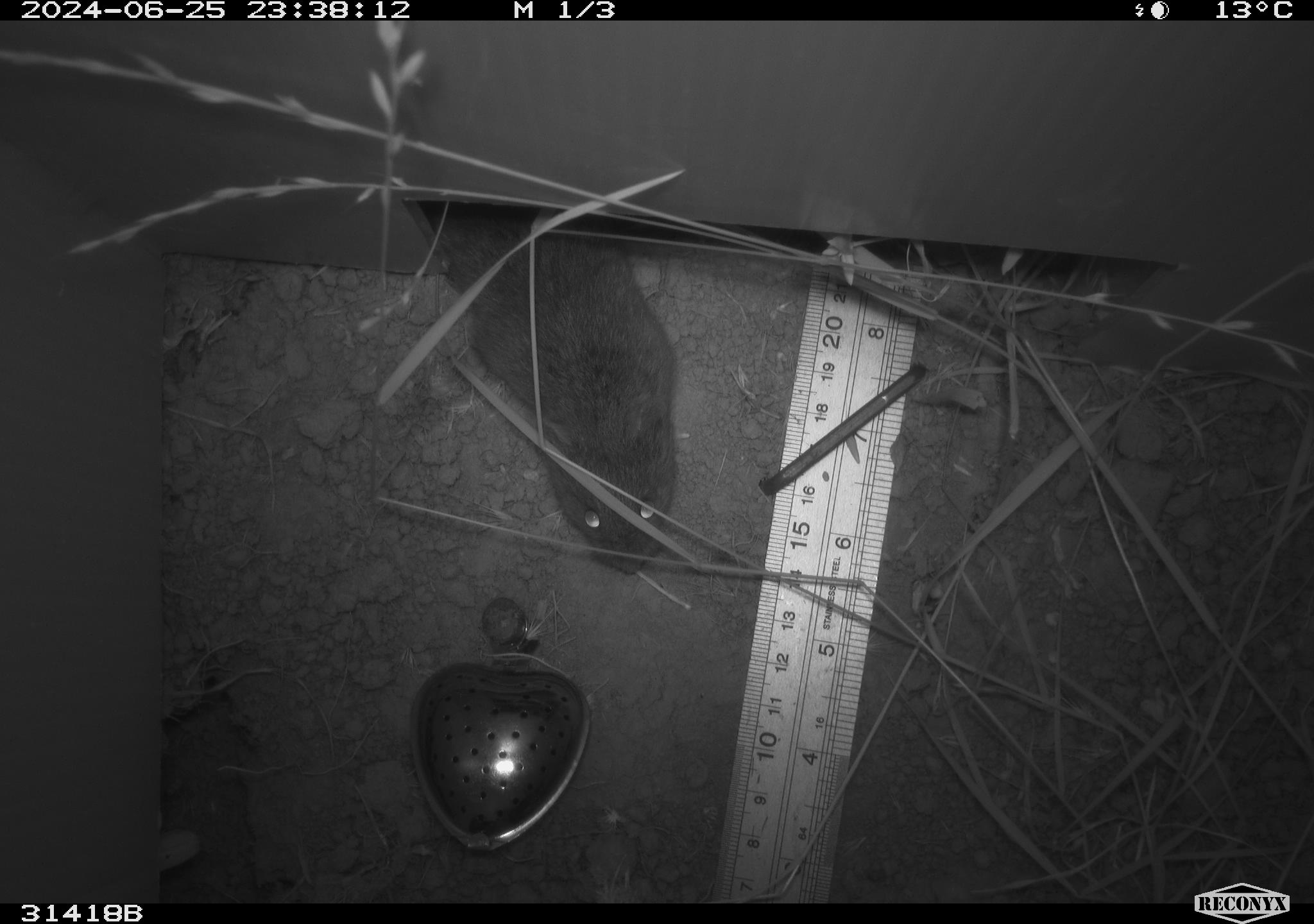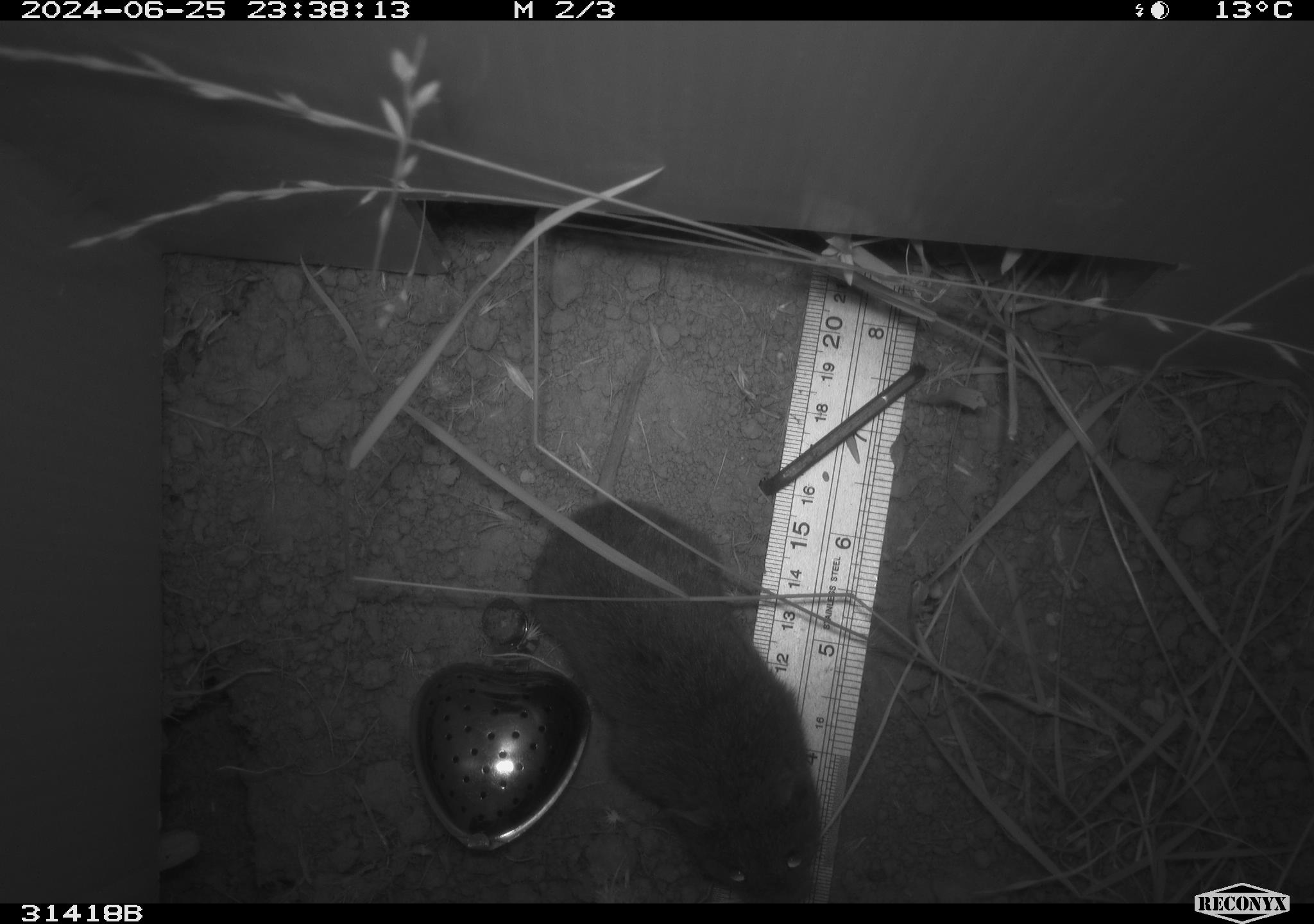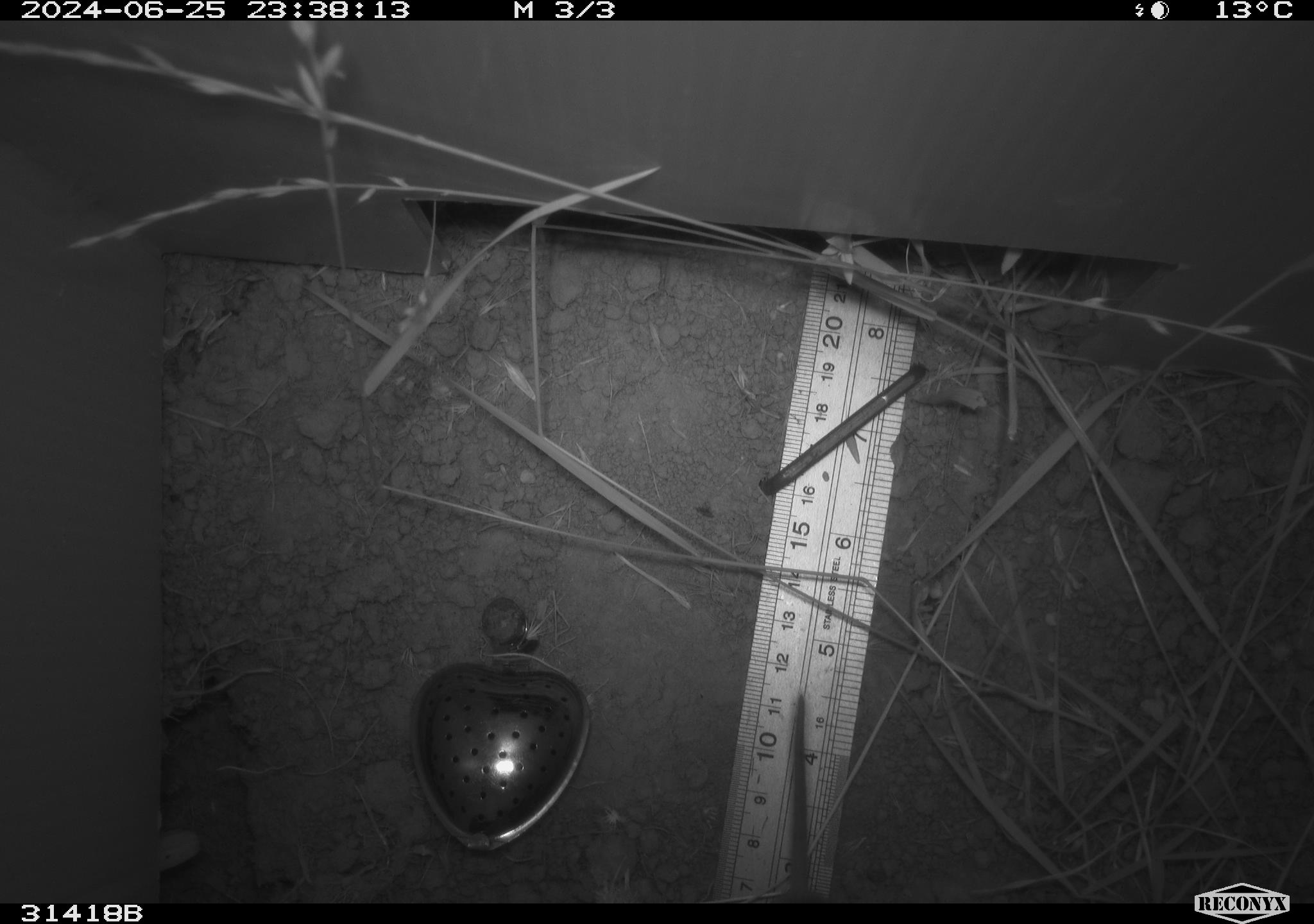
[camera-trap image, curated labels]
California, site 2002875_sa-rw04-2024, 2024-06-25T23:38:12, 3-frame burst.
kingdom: Animalia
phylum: Chordata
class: Mammalia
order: Rodentia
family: Cricetidae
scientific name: Arvicolinae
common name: voles, lemmings, and muskrats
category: arvicolinae subfamily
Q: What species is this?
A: Arvicolinae subfamily (voles, lemmings, and muskrats) (Arvicolinae).